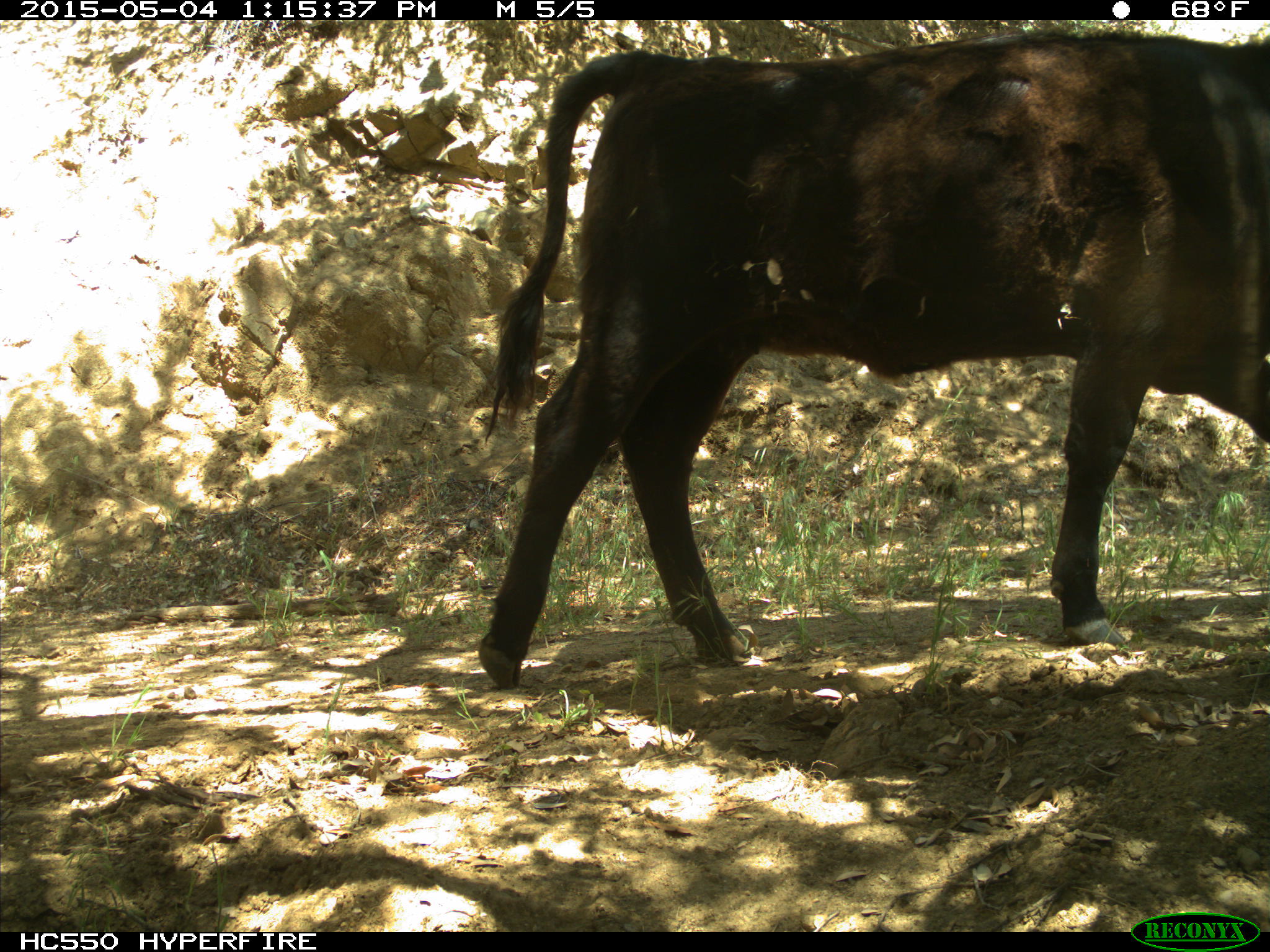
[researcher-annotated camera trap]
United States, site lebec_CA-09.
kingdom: Animalia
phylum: Chordata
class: Mammalia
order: Artiodactyla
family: Bovidae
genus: Bos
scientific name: Bos taurus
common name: domestic cow